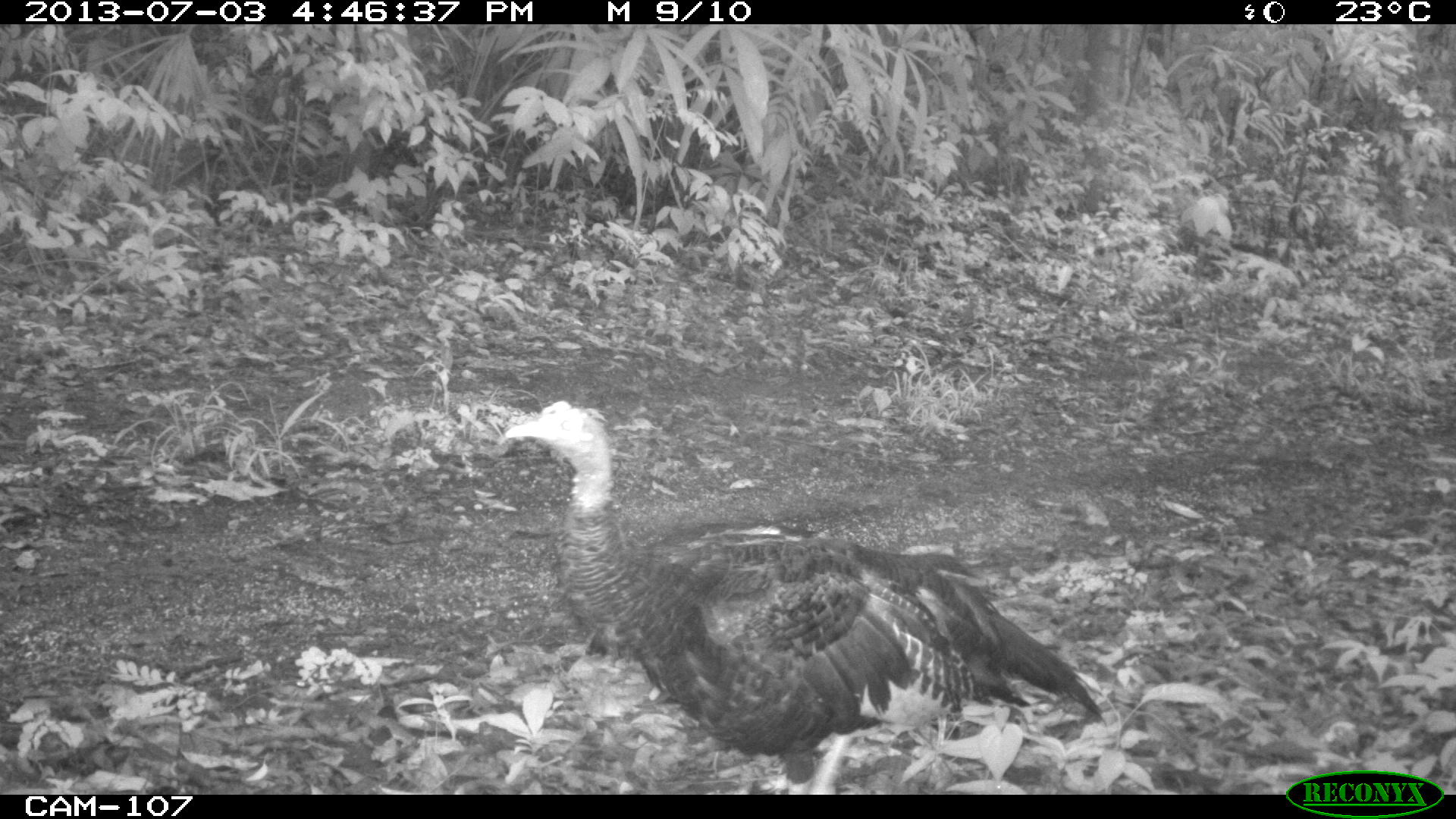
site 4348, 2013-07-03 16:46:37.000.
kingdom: Animalia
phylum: Chordata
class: Aves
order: Galliformes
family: Phasianidae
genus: Meleagris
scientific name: Meleagris ocellata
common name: ocellated turkey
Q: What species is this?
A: Meleagris ocellata (ocellated turkey).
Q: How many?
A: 1.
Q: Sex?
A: Female.